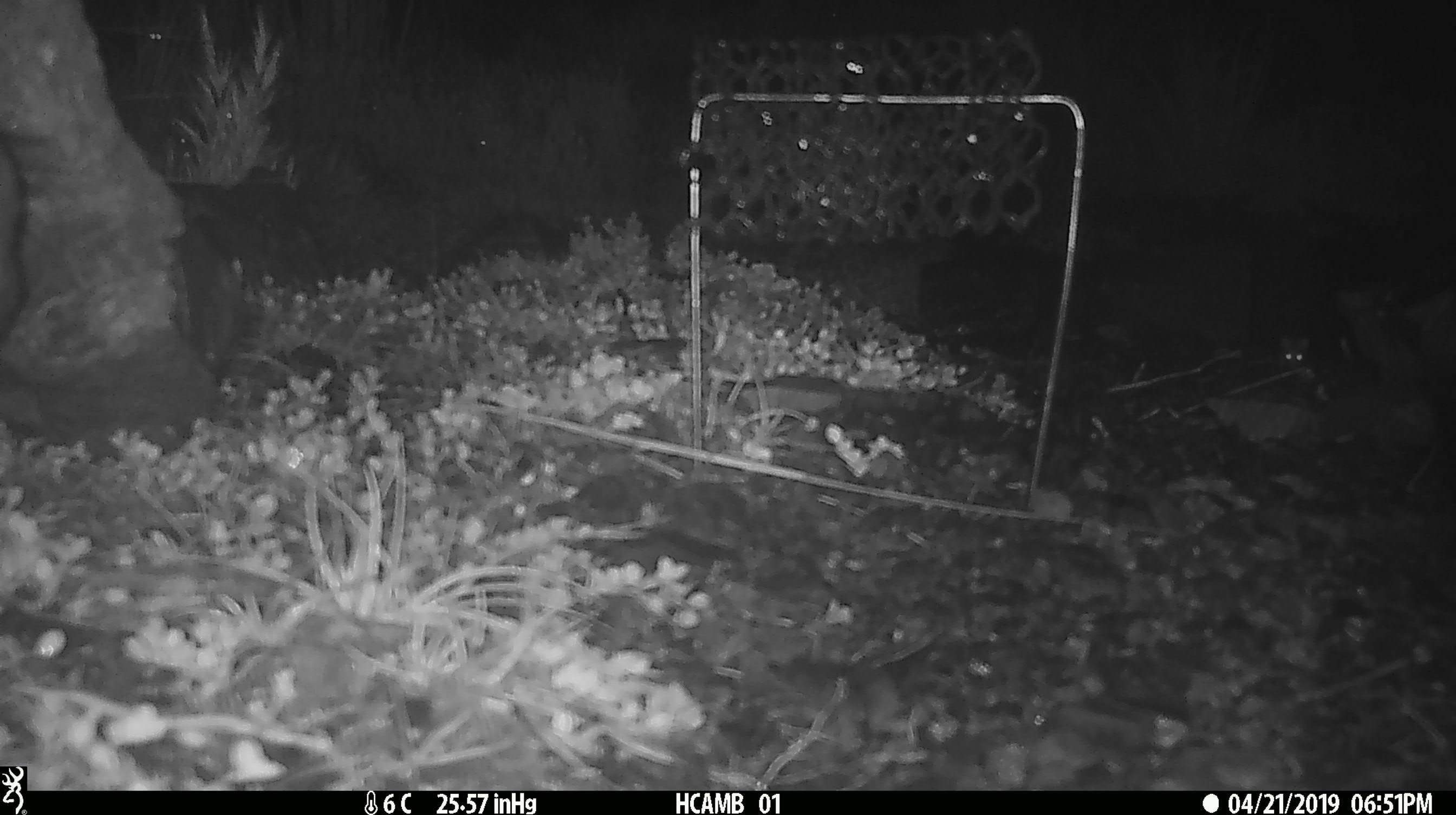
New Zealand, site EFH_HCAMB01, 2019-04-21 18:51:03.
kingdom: Animalia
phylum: Chordata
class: Mammalia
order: Rodentia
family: Muridae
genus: Mus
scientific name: Mus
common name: mouse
Mouse (Mus).